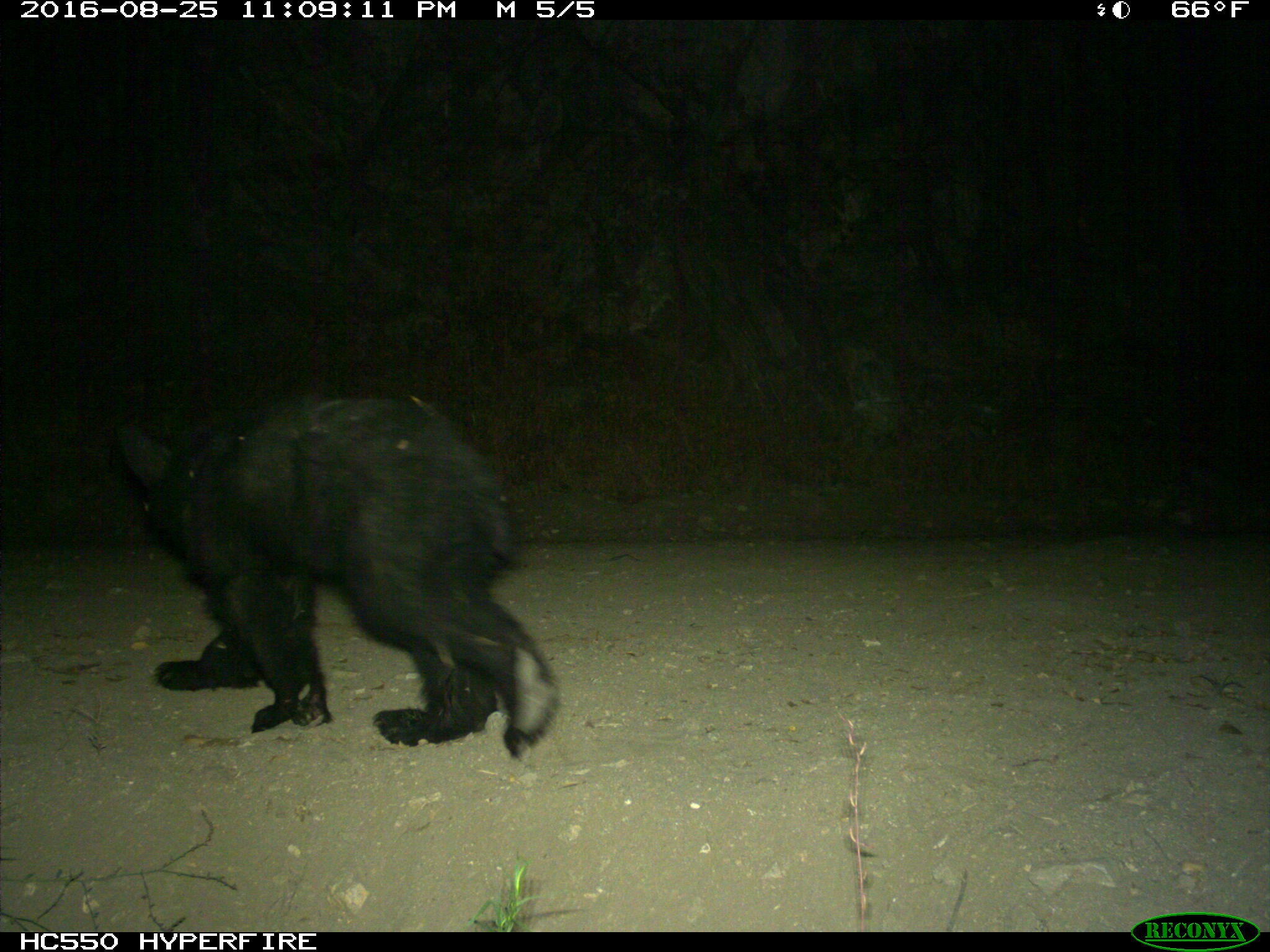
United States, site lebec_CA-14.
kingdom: Animalia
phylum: Chordata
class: Mammalia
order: Carnivora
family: Ursidae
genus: Ursus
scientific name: Ursus americanus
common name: american black bear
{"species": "Ursus americanus (american black bear)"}